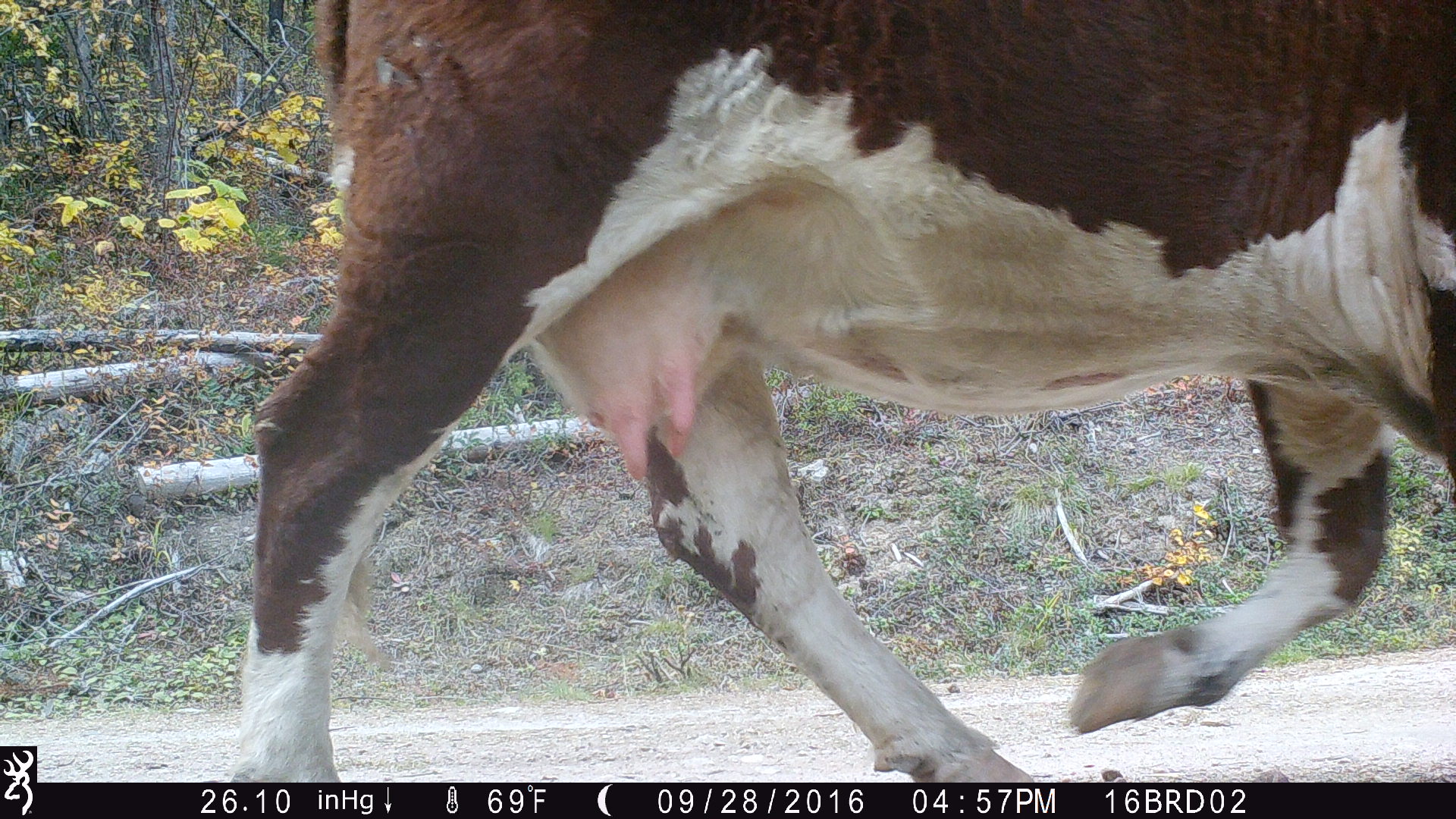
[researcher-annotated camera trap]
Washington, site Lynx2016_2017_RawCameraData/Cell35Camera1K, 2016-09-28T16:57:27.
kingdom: Animalia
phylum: Chordata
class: Mammalia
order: Artiodactyla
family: Bovidae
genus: Bos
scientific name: Bos taurus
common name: domestic cattle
Domestic cattle (Bos taurus). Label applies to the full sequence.